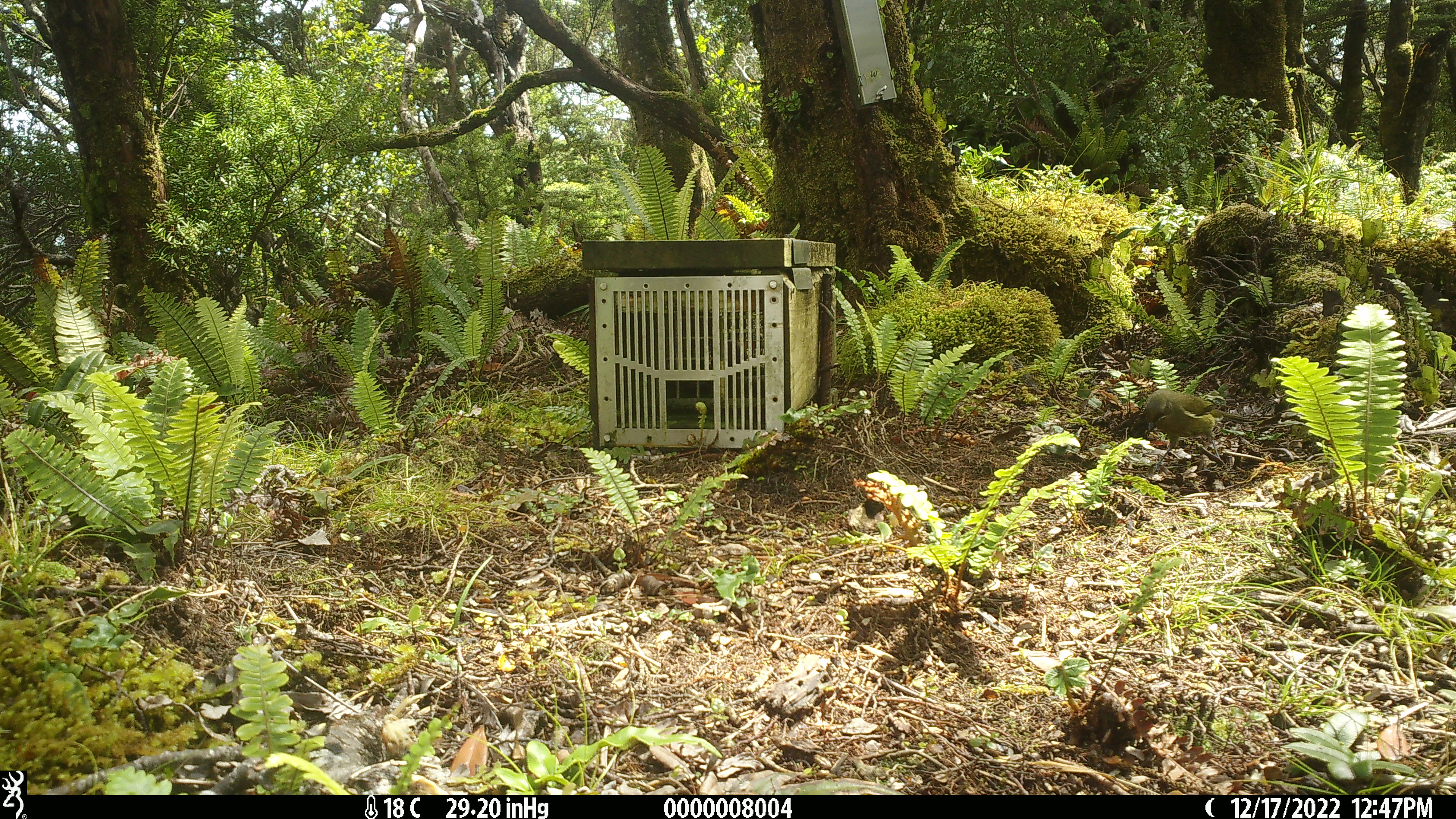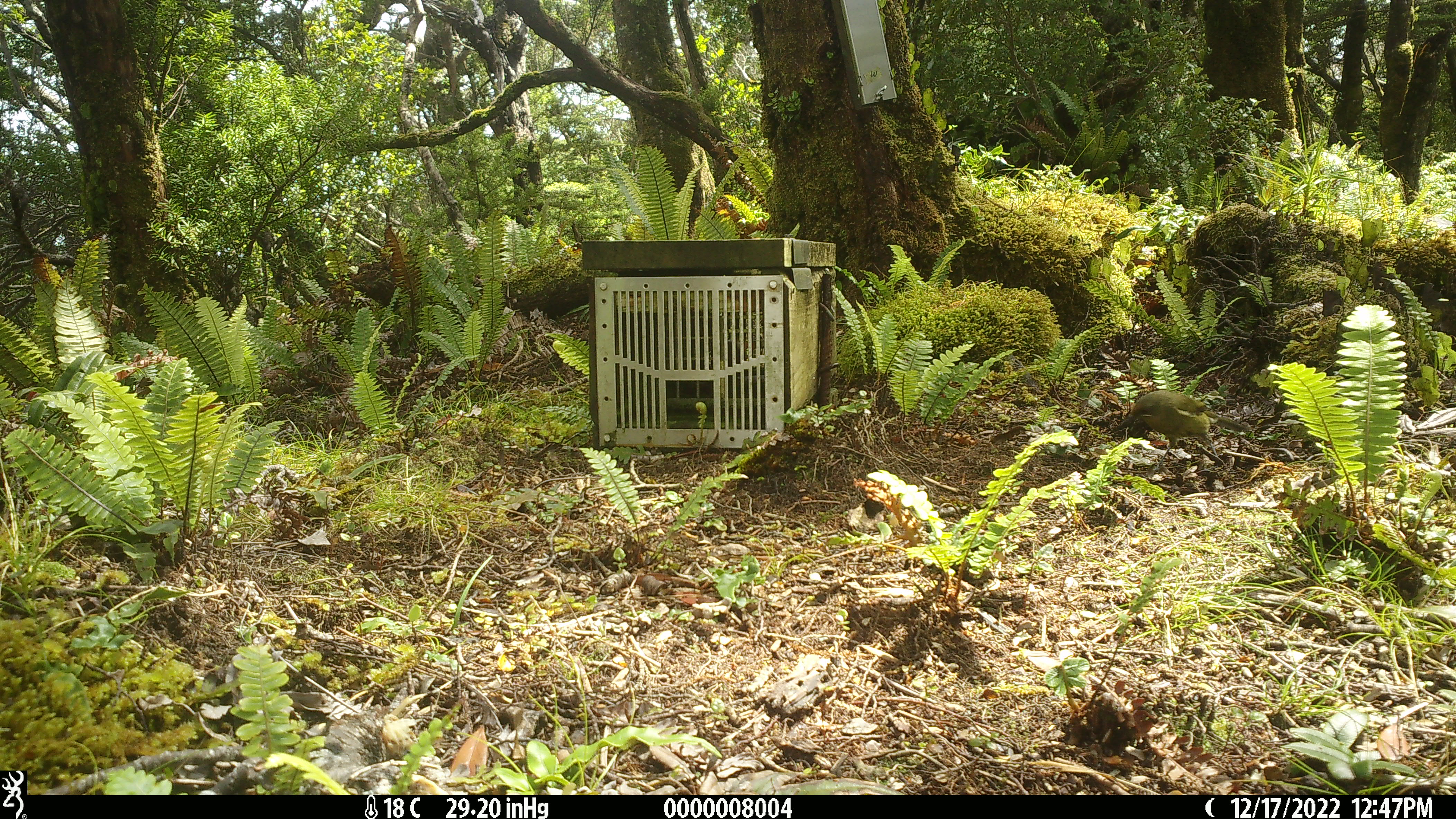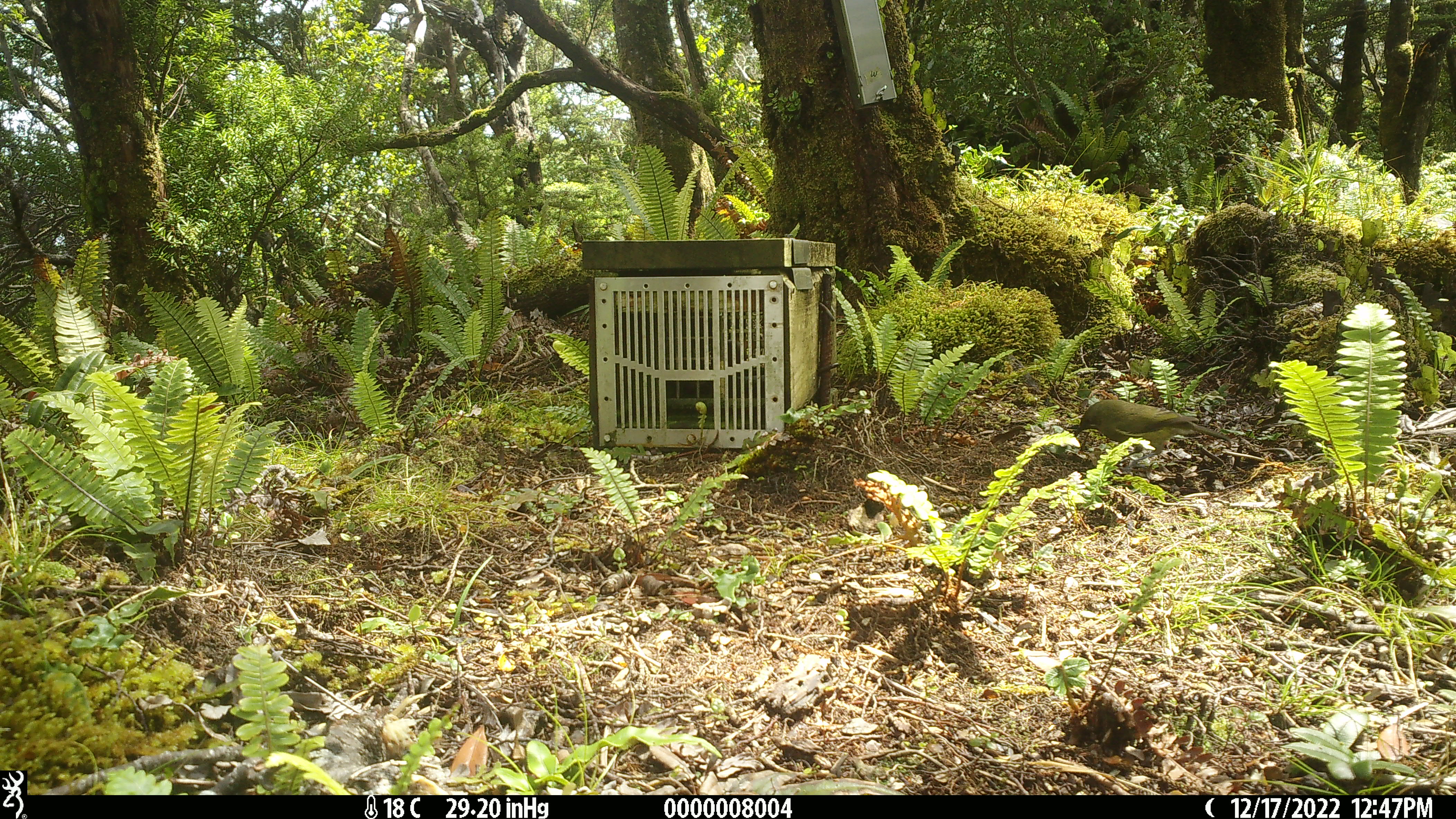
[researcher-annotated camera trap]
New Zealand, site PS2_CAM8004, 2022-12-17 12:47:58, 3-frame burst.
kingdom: Animalia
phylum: Chordata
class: Aves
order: Passeriformes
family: Meliphagidae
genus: Anthornis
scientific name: Anthornis melanura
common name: new zealand bellbird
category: bellbird